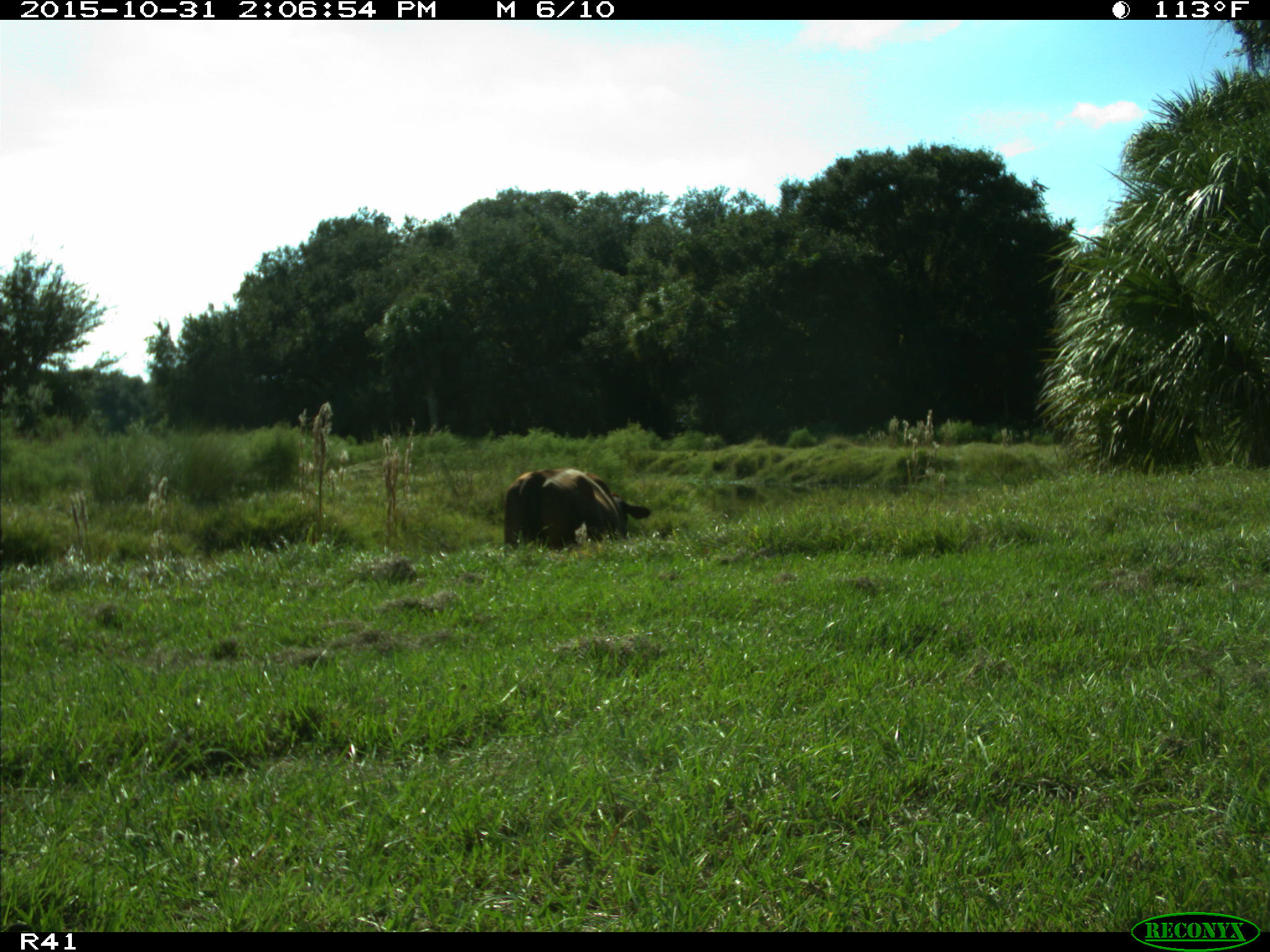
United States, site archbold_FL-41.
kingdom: Animalia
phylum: Chordata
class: Mammalia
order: Artiodactyla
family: Bovidae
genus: Bos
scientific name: Bos taurus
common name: domestic cow